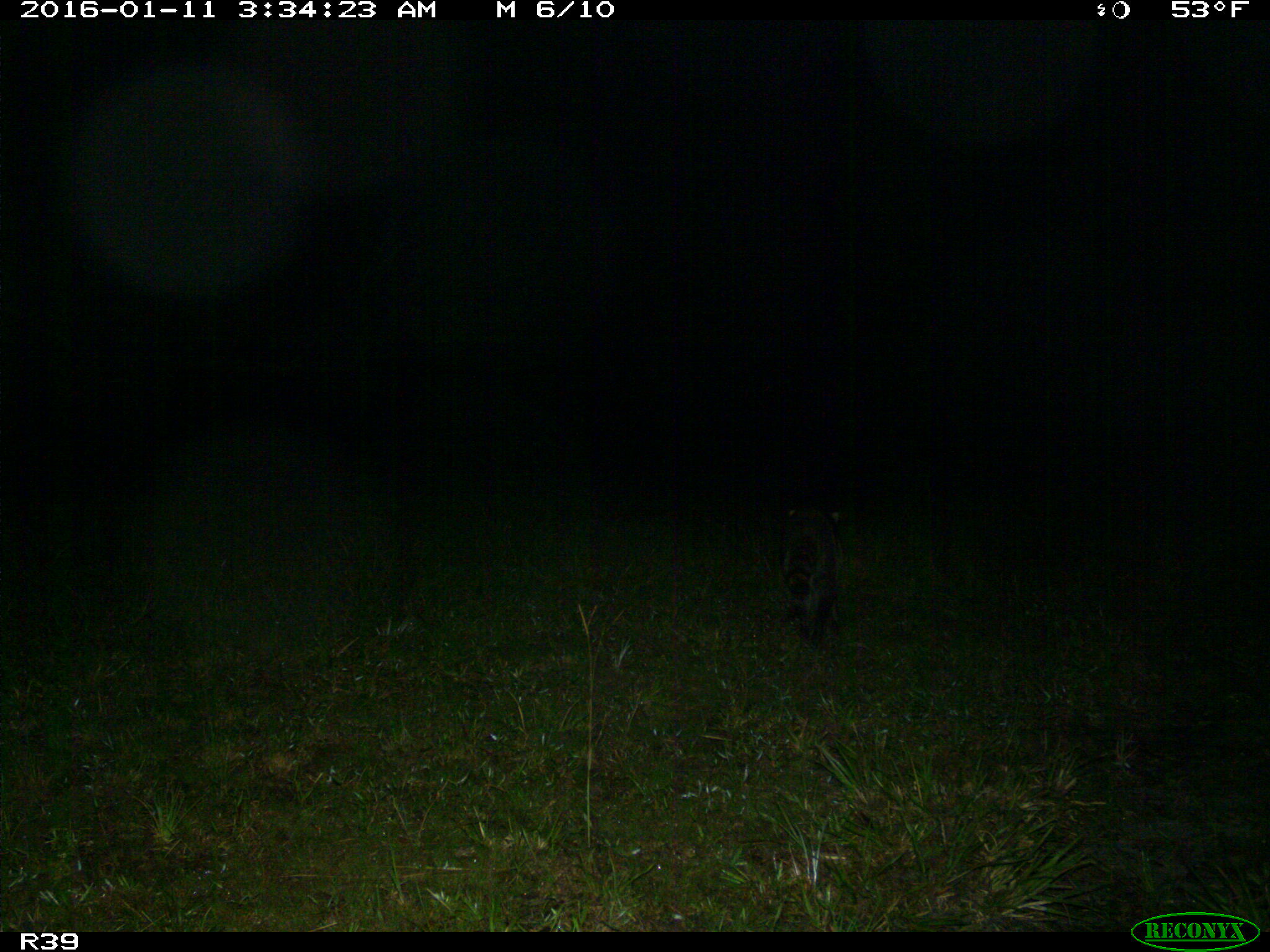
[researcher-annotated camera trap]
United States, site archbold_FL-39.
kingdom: Animalia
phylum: Chordata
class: Mammalia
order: Carnivora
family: Procyonidae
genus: Procyon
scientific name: Procyon lotor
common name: common raccoon